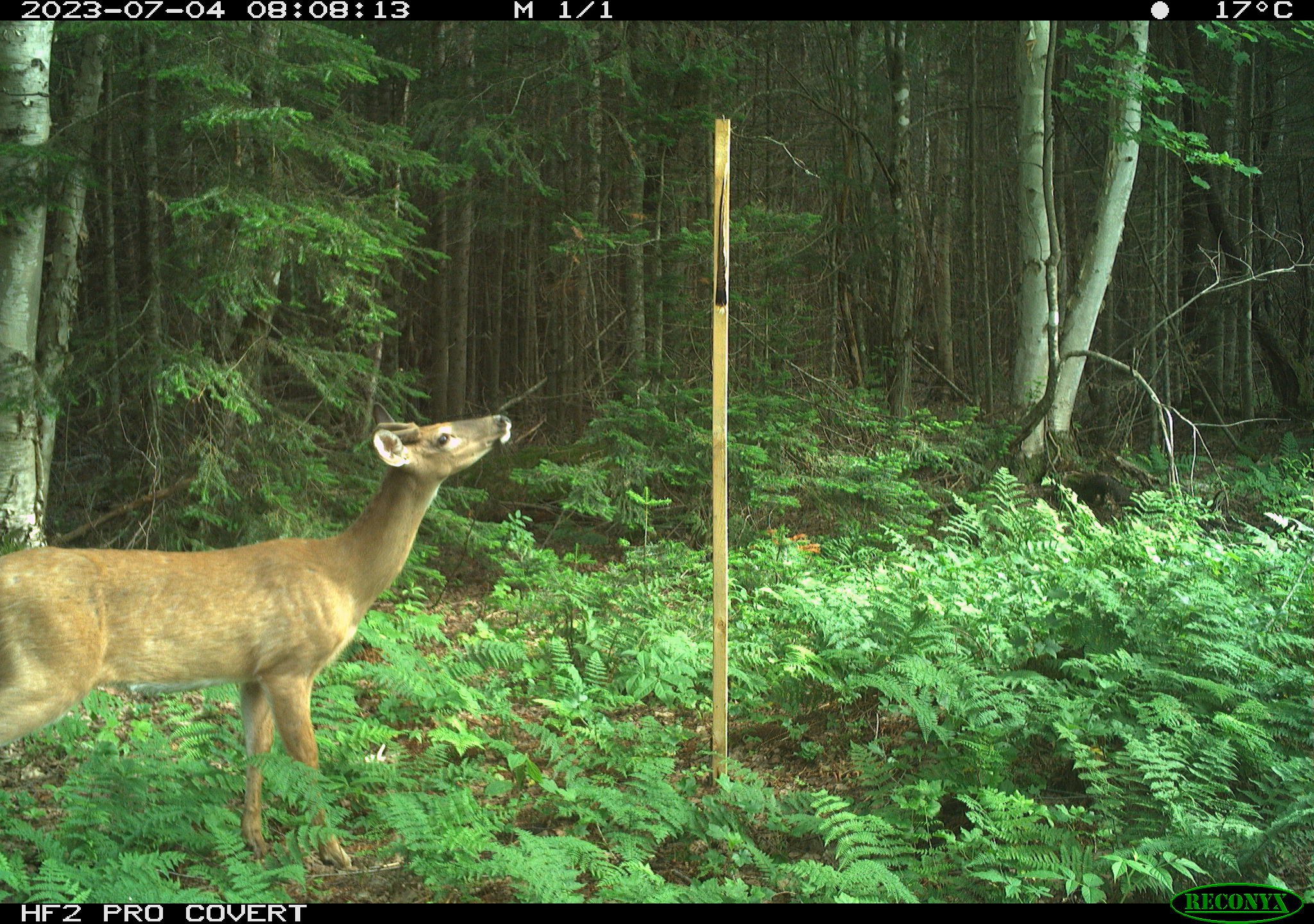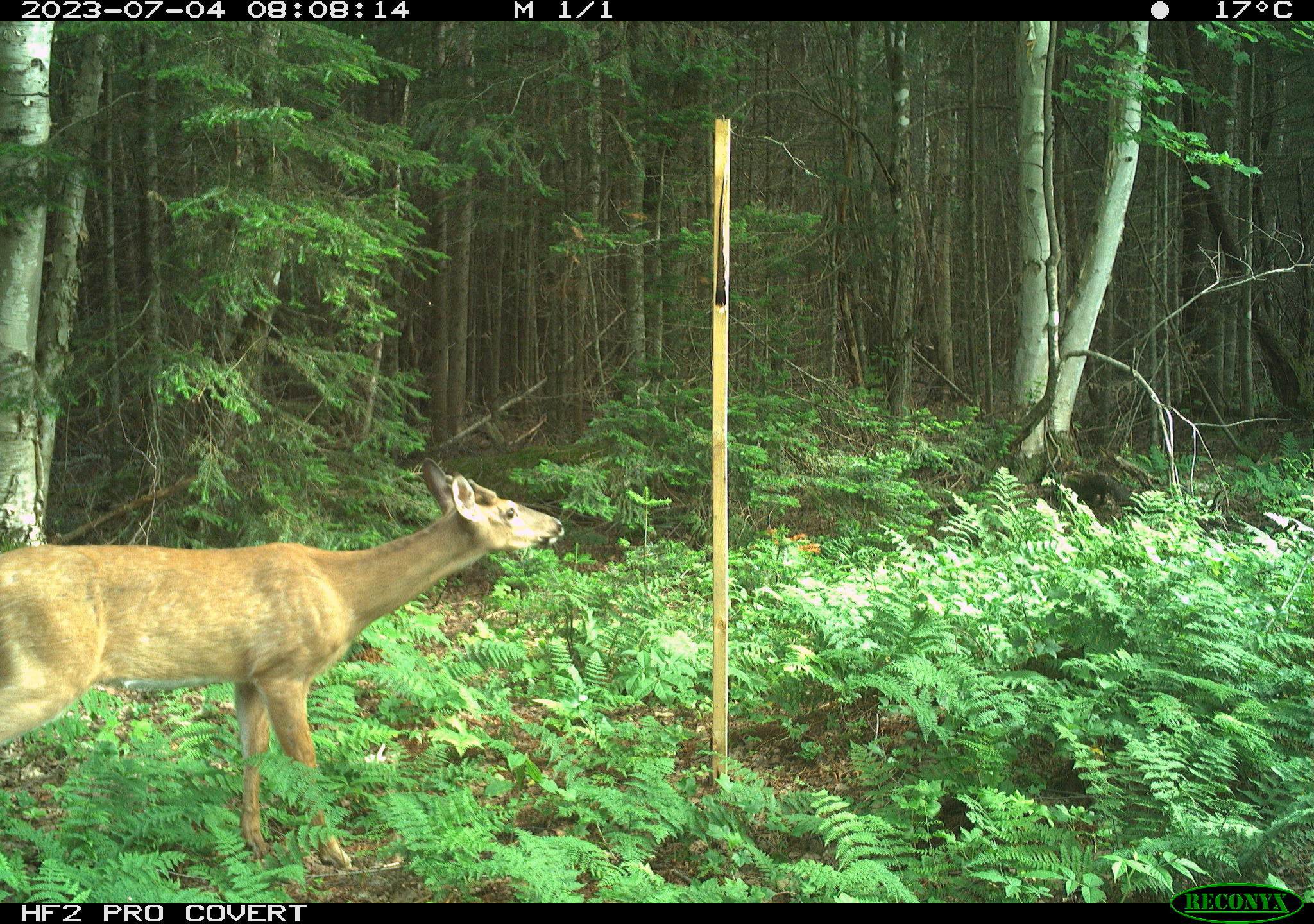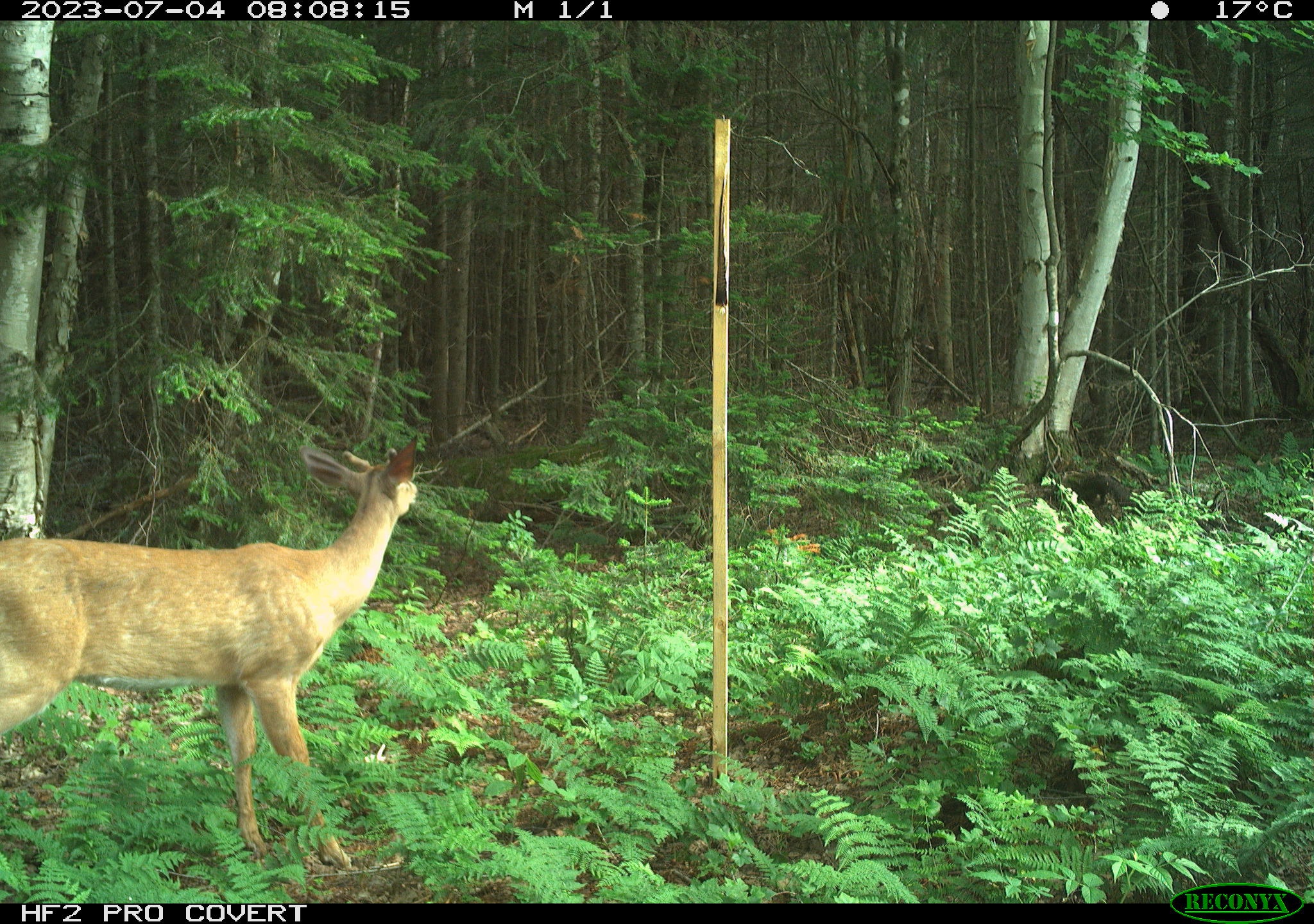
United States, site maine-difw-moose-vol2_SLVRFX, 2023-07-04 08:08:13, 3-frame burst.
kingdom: Animalia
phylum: Chordata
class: Mammalia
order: Artiodactyla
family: Cervidae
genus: Odocoileus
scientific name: Odocoileus virginianus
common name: white-tailed deer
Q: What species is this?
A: White-tailed deer (Odocoileus virginianus).